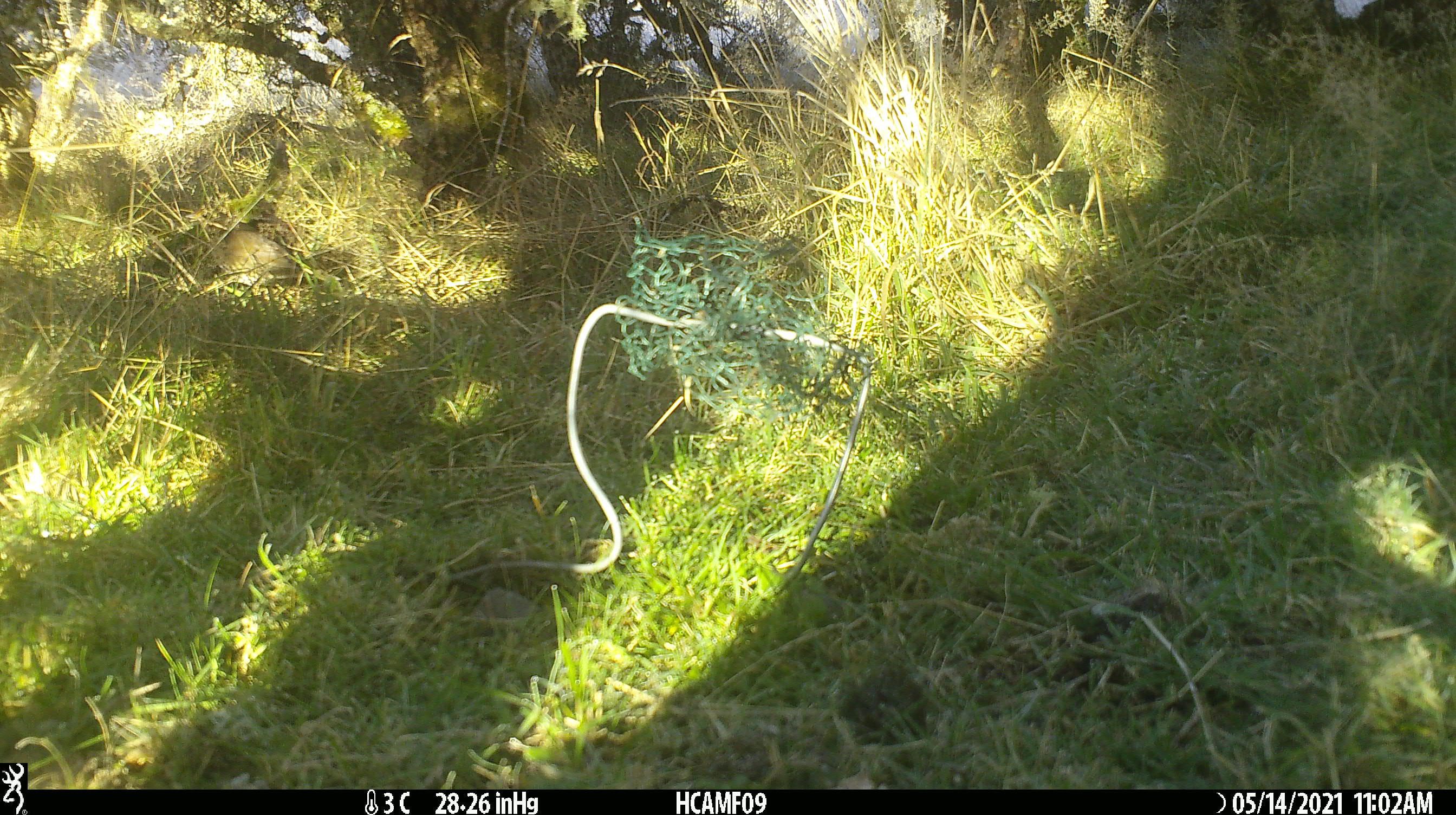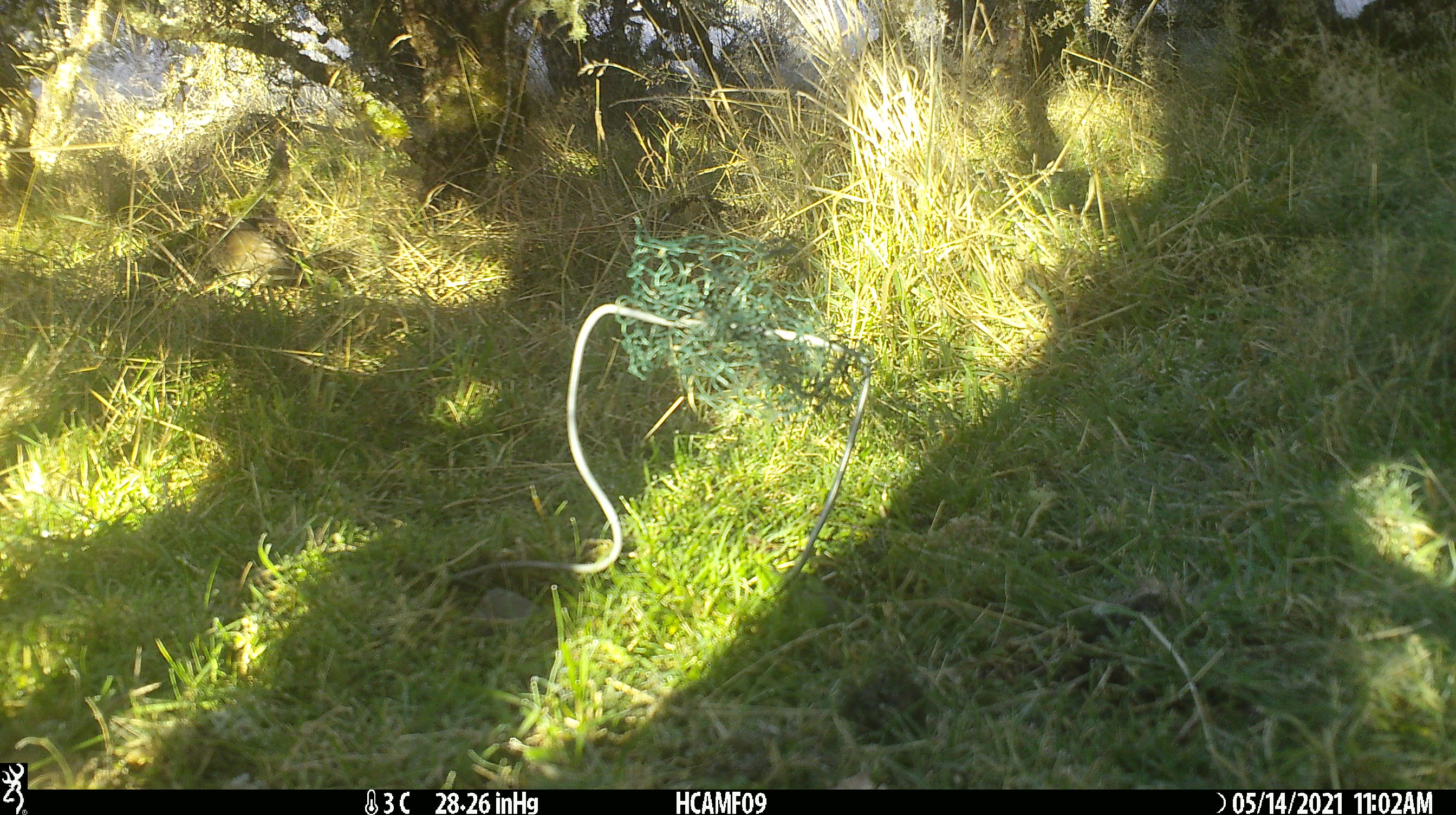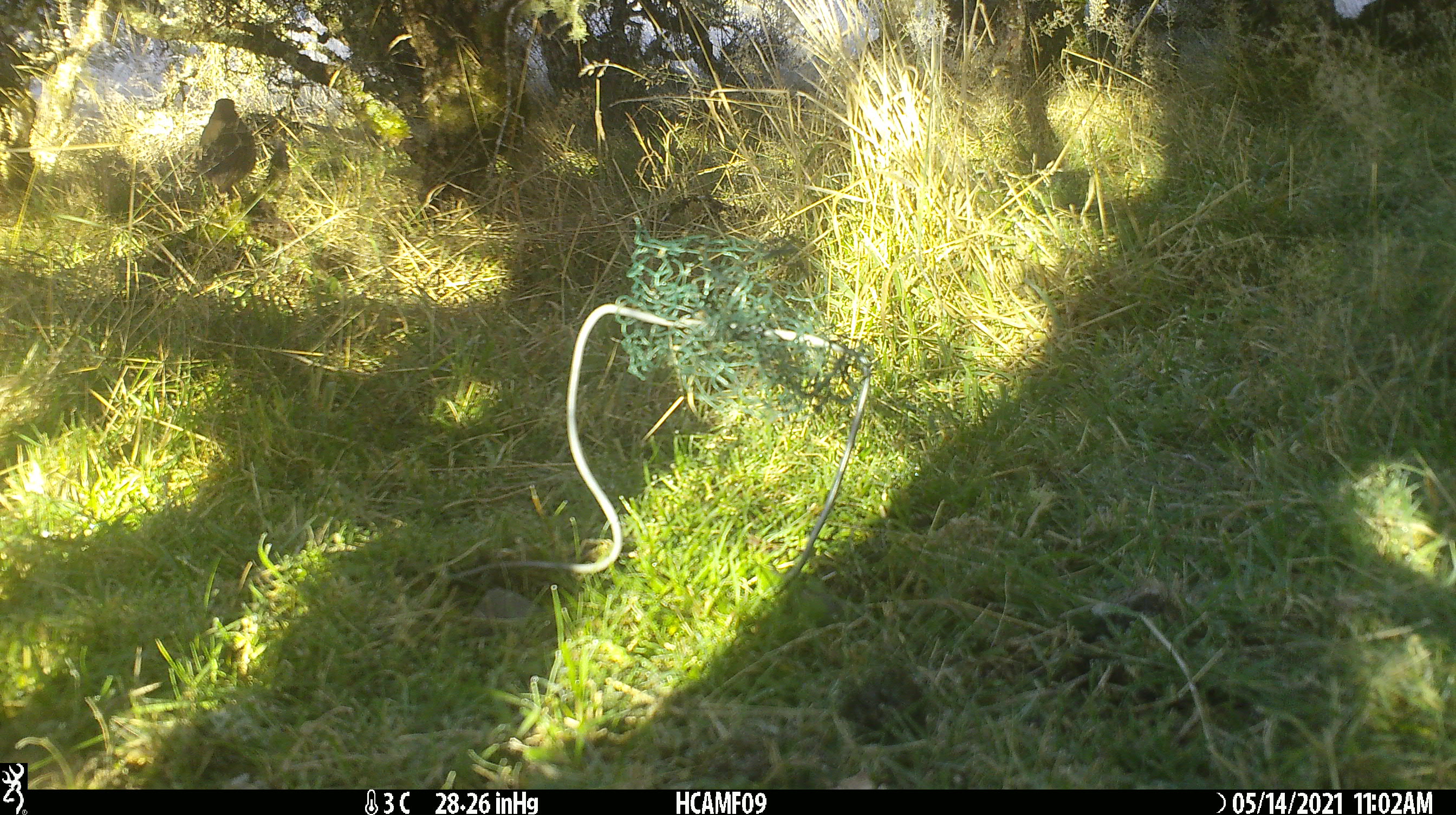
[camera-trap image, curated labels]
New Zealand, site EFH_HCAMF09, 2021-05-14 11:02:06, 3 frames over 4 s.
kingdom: Animalia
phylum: Chordata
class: Aves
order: Passeriformes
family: Turdidae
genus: Turdus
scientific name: Turdus philomelos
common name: song thrush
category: thrush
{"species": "thrush (song thrush) (Turdus philomelos)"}